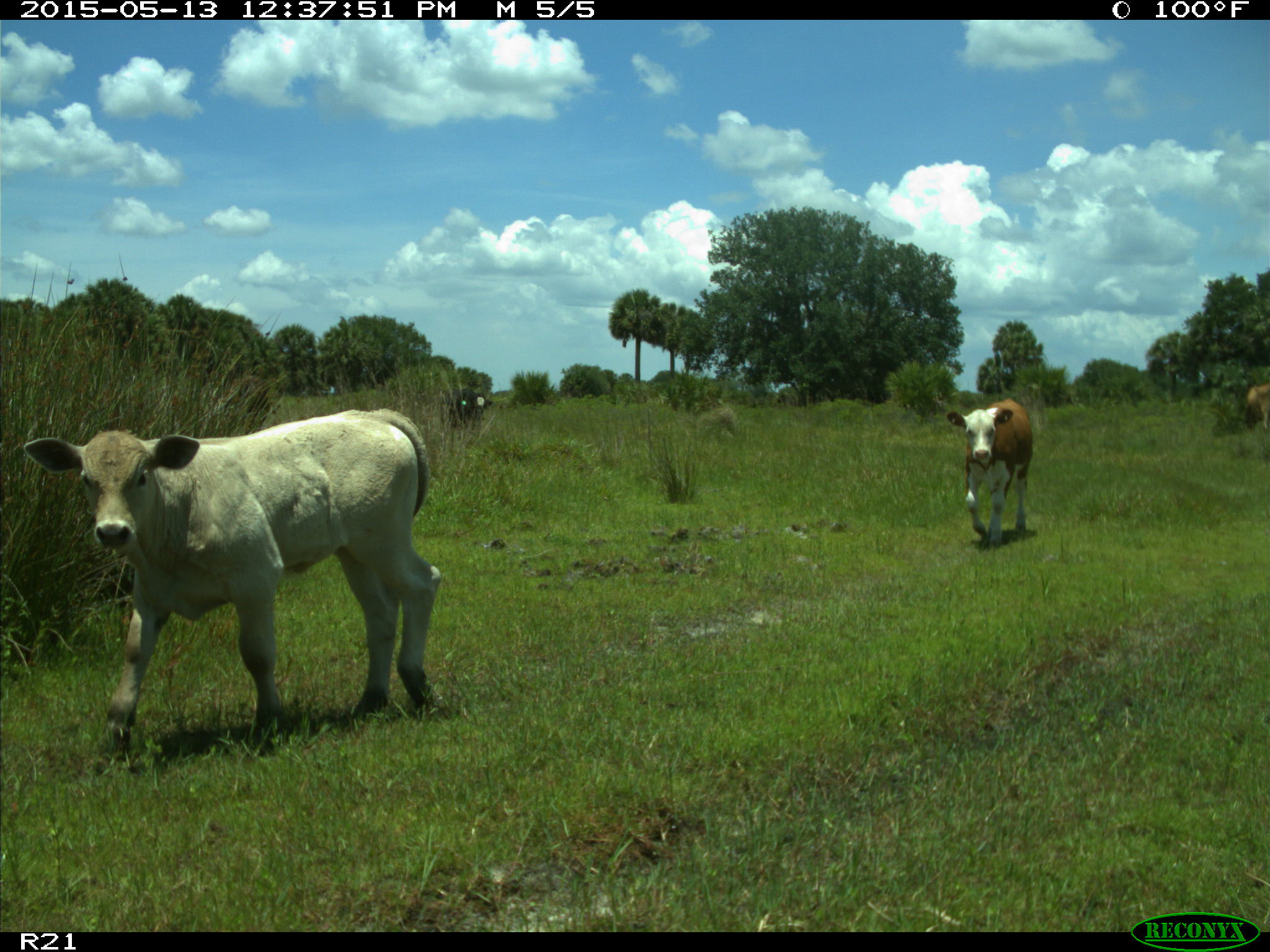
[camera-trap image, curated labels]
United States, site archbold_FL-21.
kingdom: Animalia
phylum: Chordata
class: Mammalia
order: Artiodactyla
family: Bovidae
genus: Bos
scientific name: Bos taurus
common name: domestic cow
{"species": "Bos taurus (domestic cow)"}